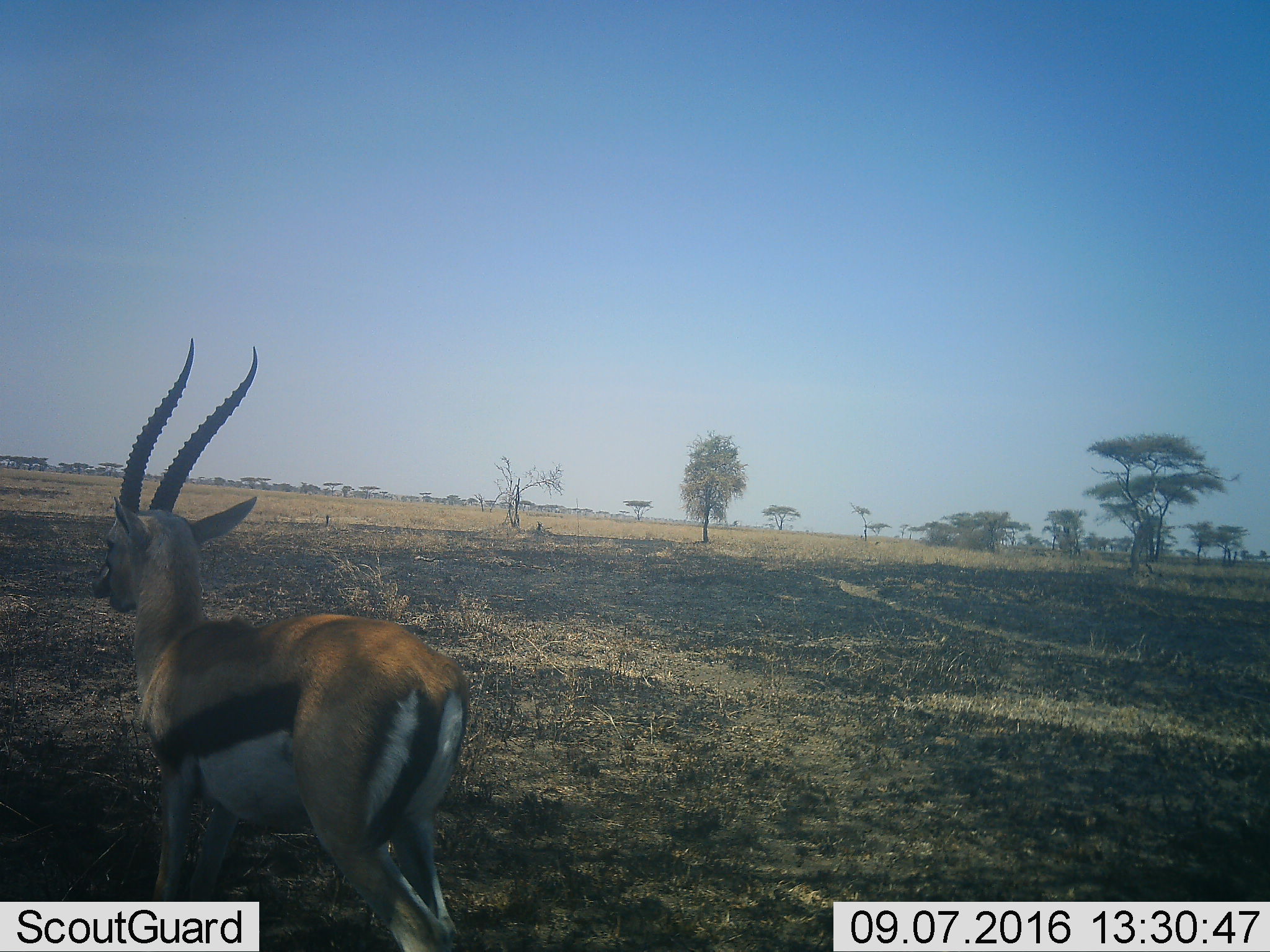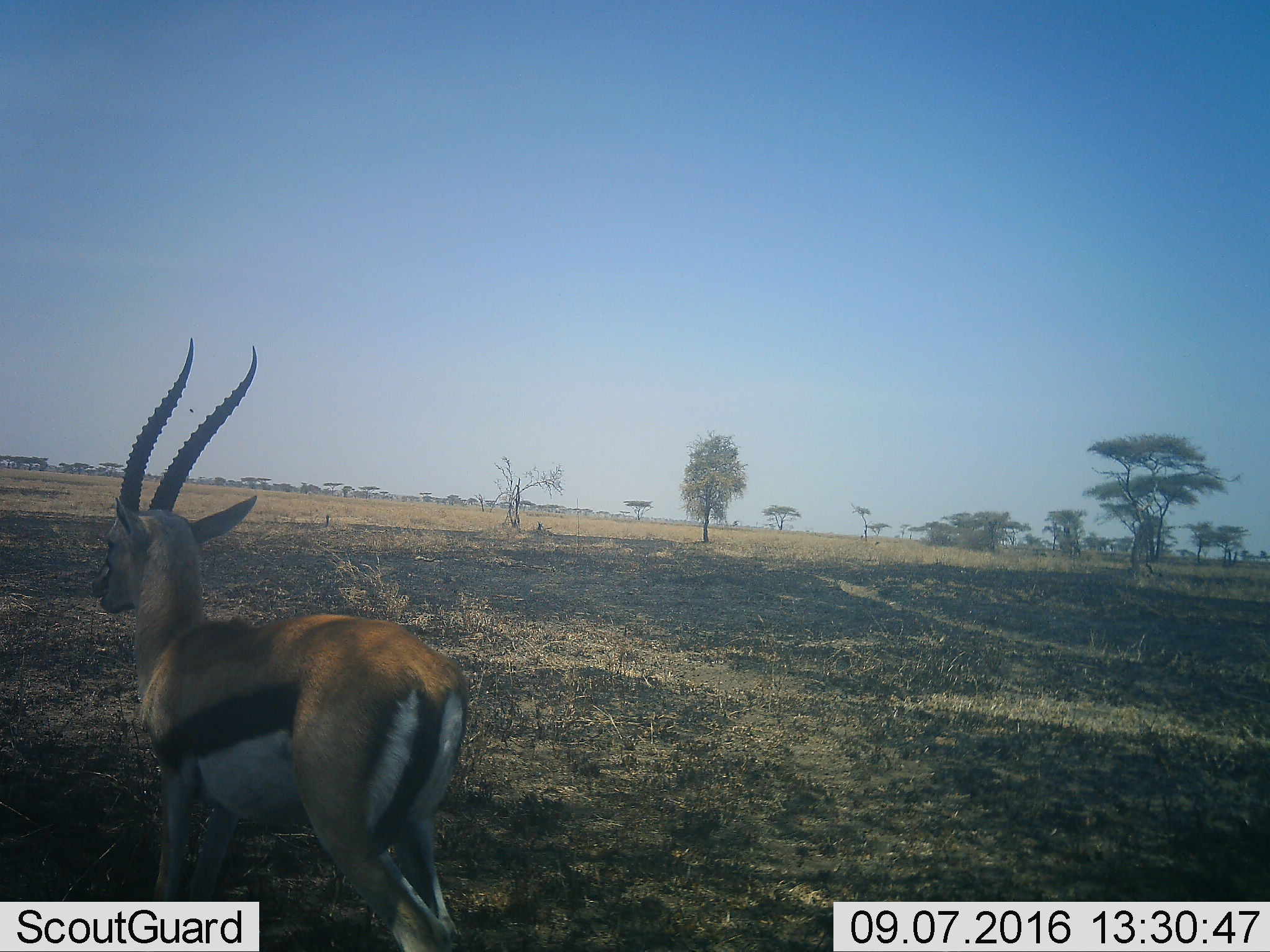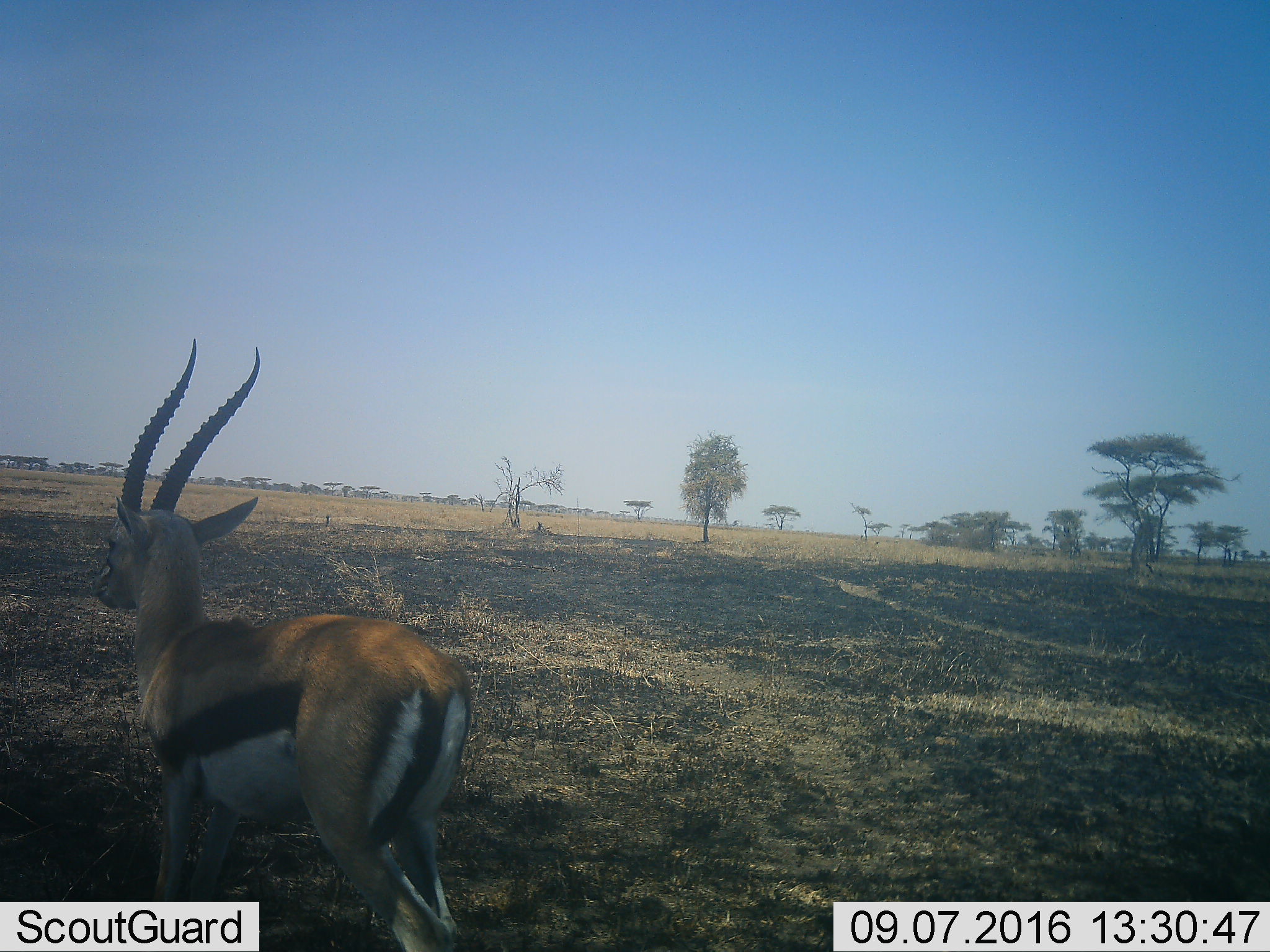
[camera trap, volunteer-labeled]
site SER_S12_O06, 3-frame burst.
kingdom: Animalia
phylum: Chordata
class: Mammalia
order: Artiodactyla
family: Bovidae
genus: Eudorcas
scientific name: Eudorcas thomsonii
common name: thomson's gazelle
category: gazellethomsons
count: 1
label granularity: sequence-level